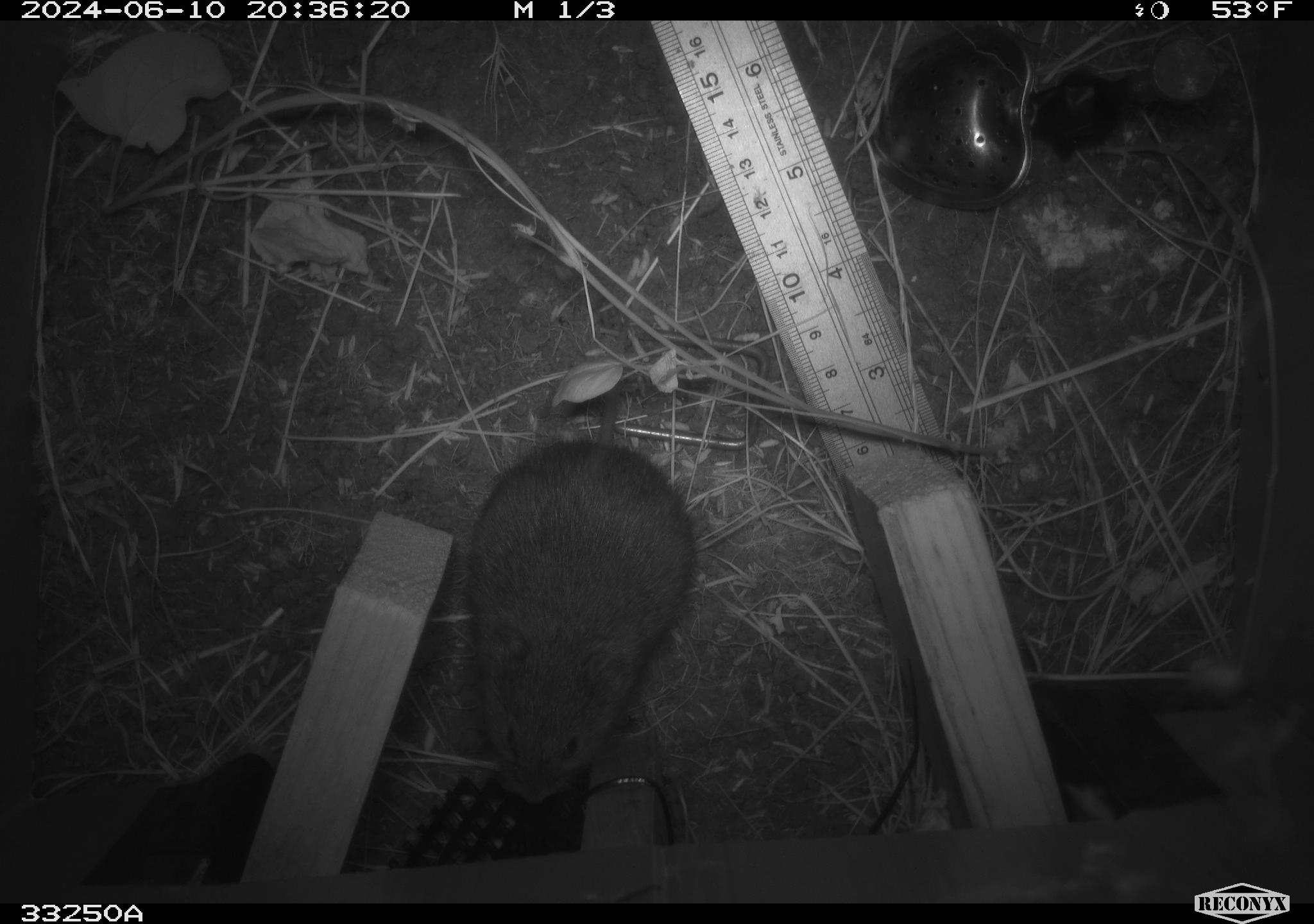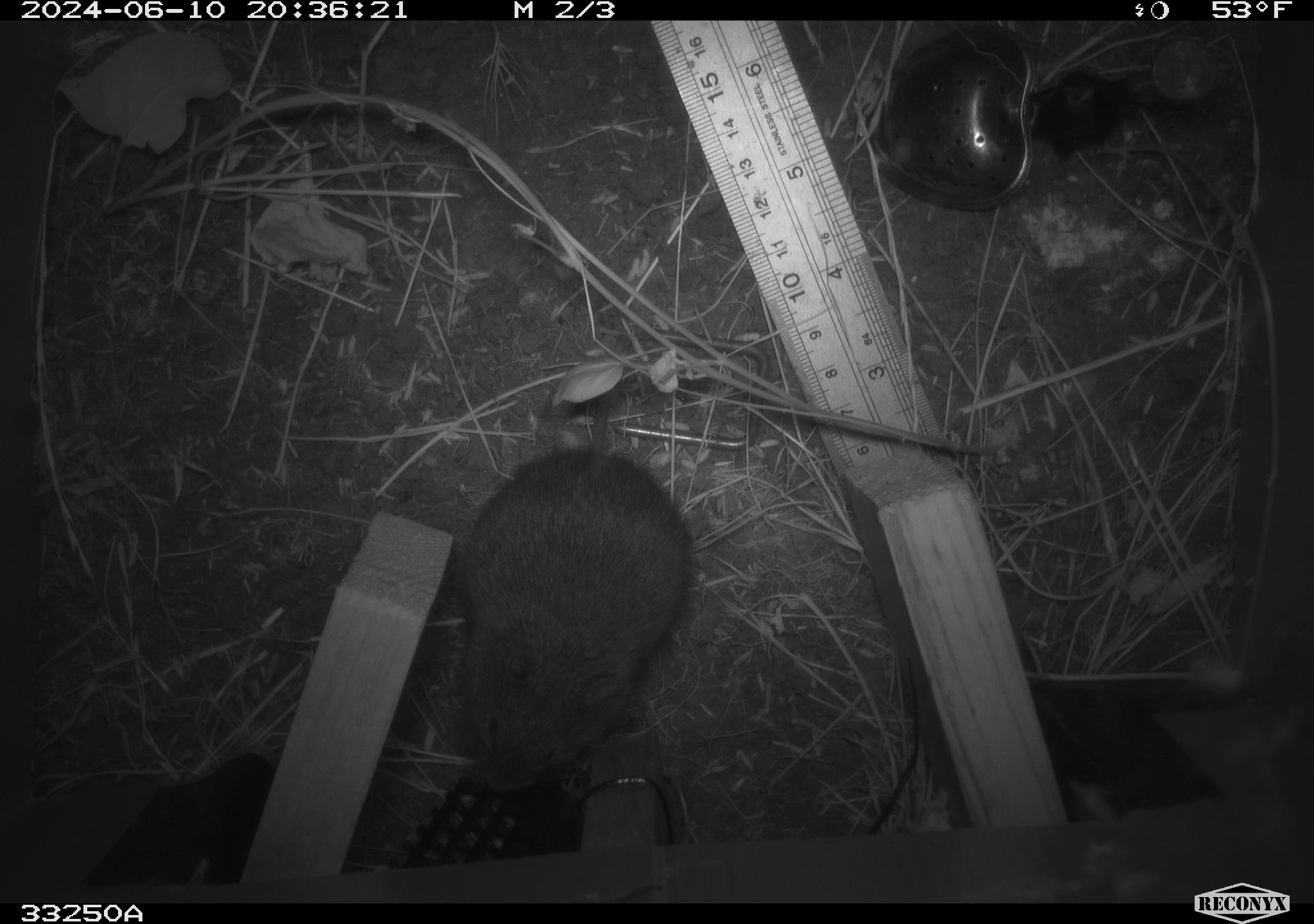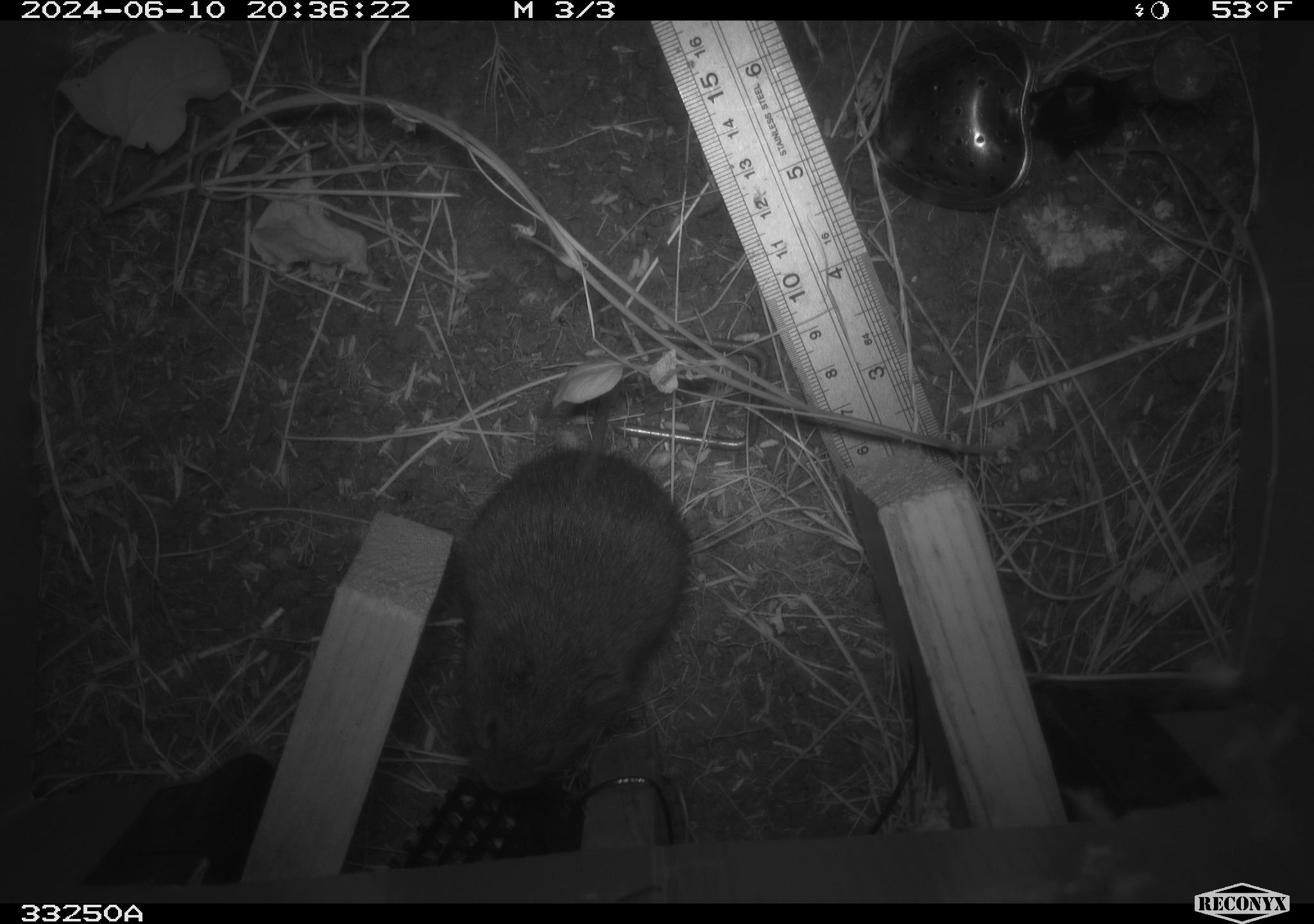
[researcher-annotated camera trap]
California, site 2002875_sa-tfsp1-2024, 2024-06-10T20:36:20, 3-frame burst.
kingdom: Animalia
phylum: Chordata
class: Mammalia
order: Rodentia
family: Cricetidae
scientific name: Arvicolinae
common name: voles, lemmings, and muskrats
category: arvicolinae subfamily